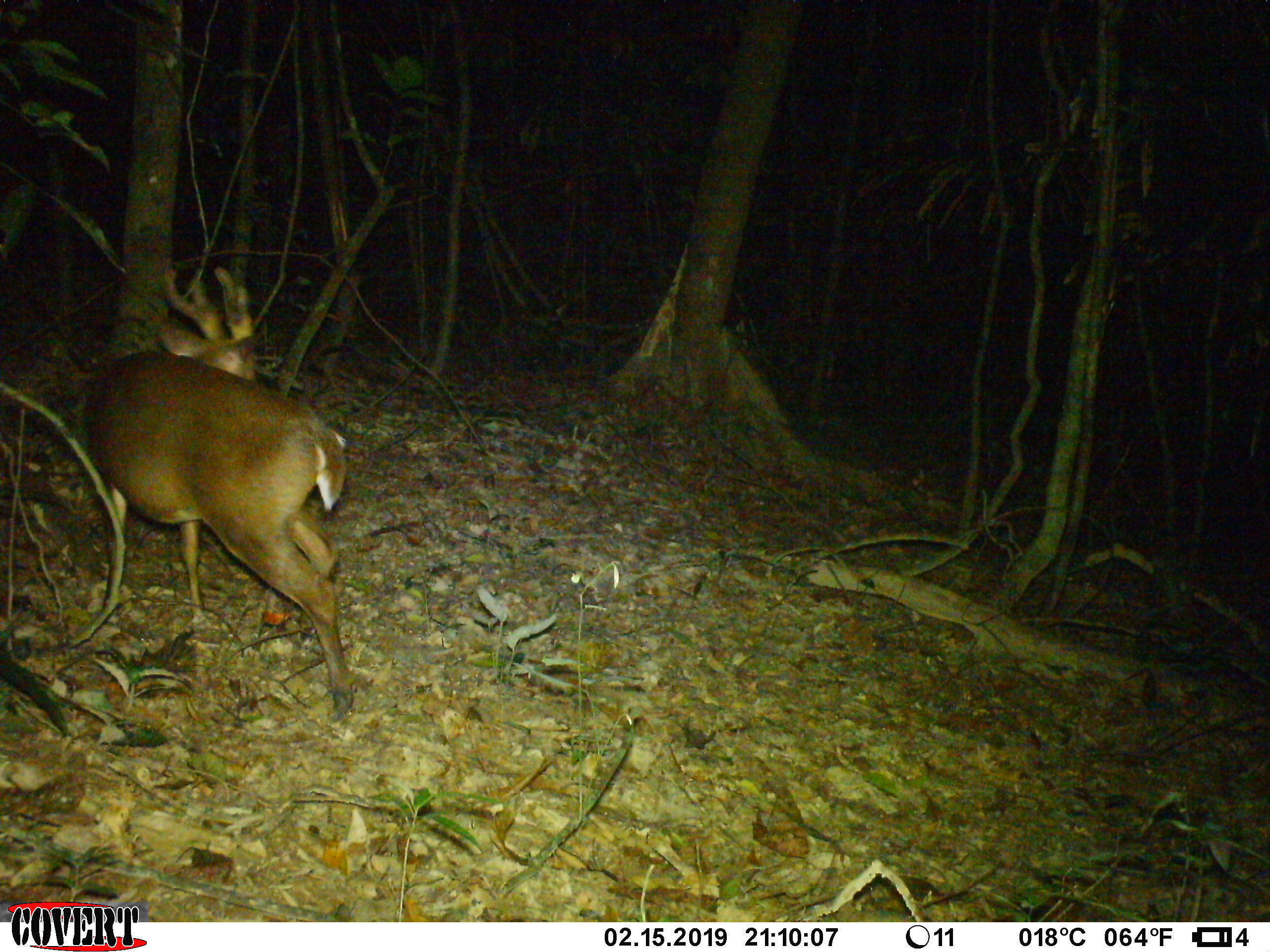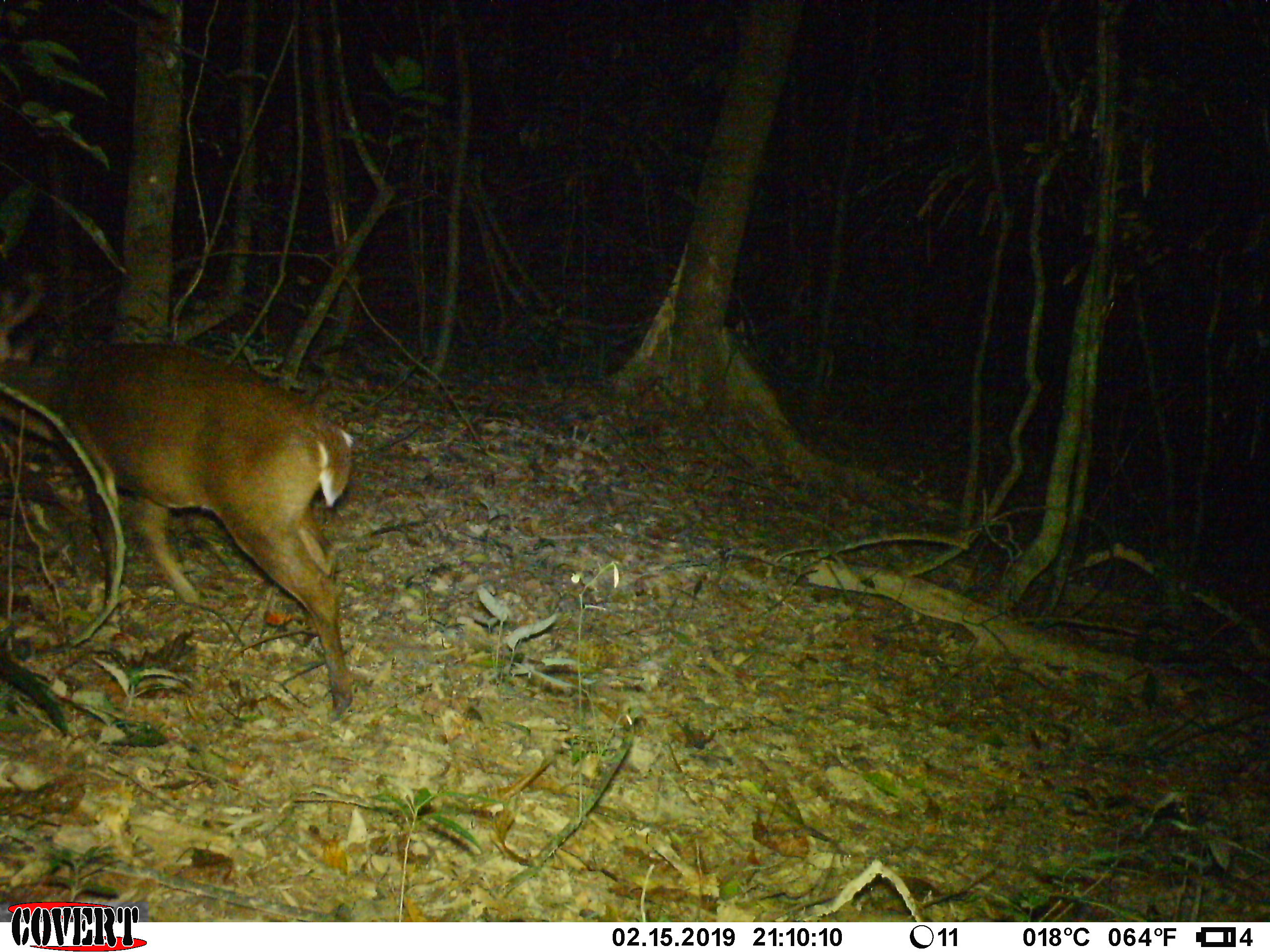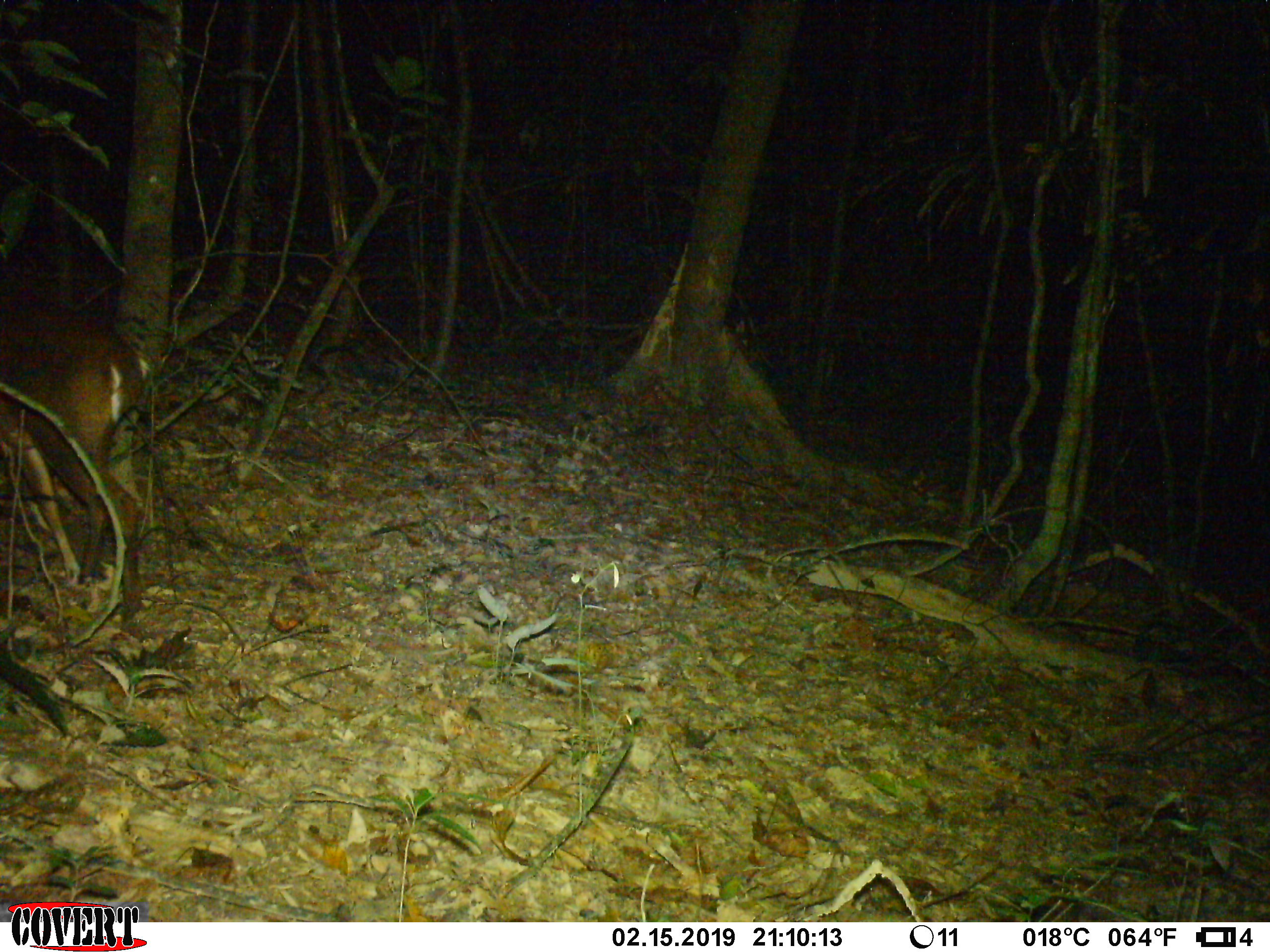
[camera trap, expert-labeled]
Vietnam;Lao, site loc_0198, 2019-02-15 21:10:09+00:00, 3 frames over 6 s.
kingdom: Animalia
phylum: Chordata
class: Mammalia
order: Artiodactyla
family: Cervidae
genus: Muntiacus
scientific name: Muntiacus vuquangensis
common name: large-antlered muntjac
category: large antlered muntjac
Large antlered muntjac (large-antlered muntjac) (Muntiacus vuquangensis). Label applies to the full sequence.